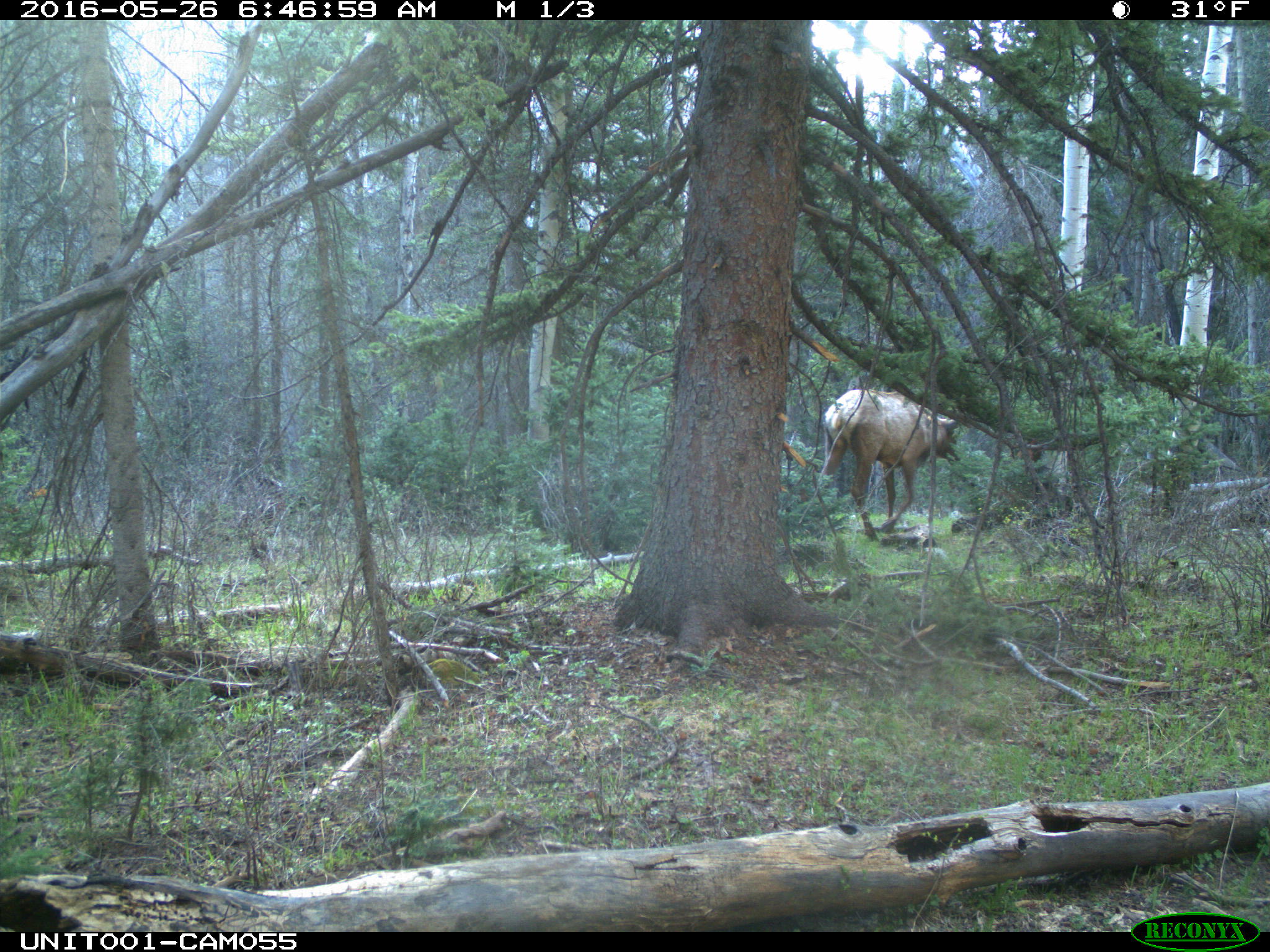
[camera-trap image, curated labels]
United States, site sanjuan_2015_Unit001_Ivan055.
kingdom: Animalia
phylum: Chordata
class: Mammalia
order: Artiodactyla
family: Cervidae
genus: Cervus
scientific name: Cervus elaphus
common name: red deer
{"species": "Cervus elaphus (red deer)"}